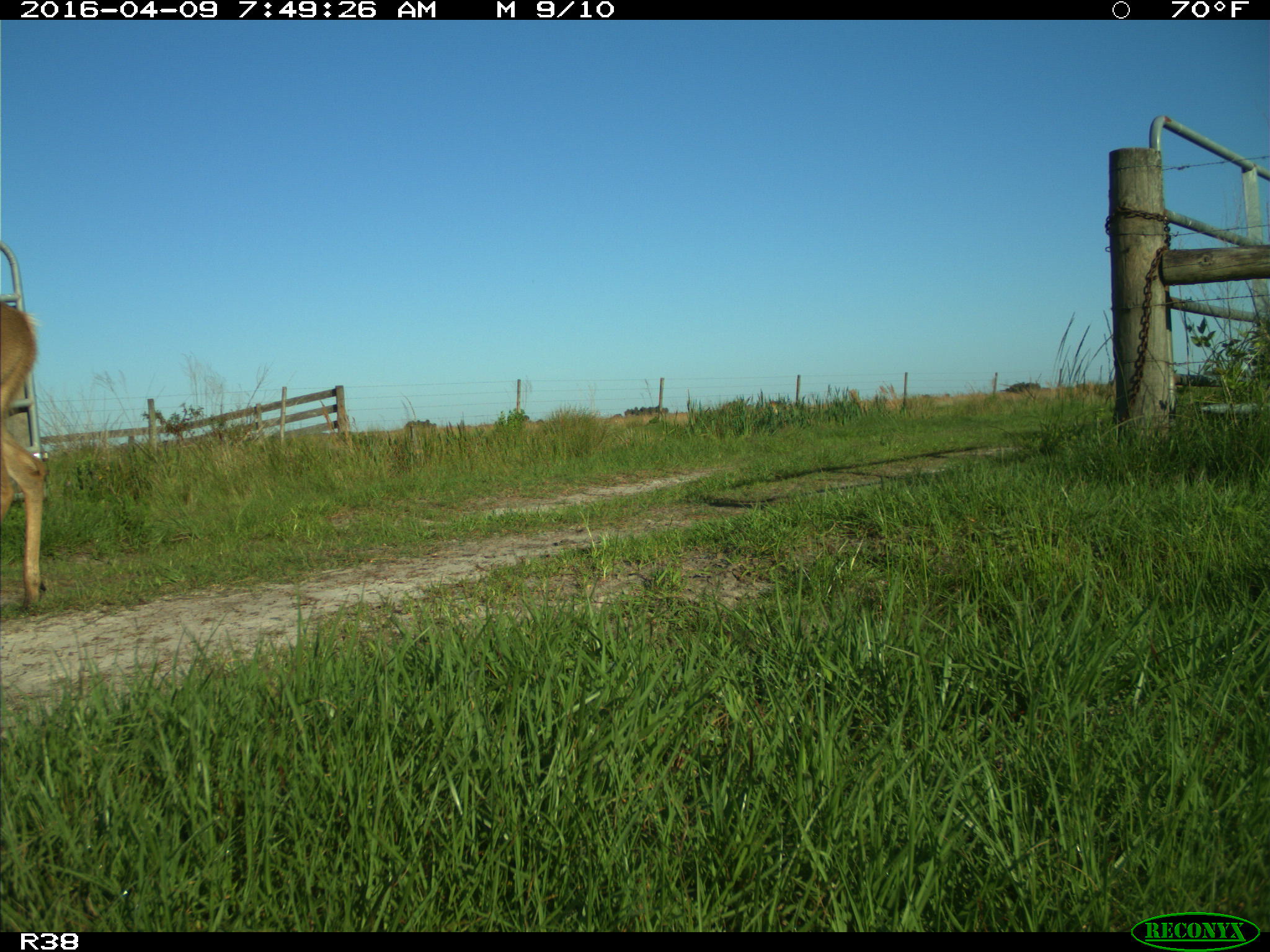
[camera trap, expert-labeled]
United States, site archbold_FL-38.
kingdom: Animalia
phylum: Chordata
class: Mammalia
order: Artiodactyla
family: Cervidae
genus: Odocoileus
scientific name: Odocoileus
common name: deer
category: unidentified deer